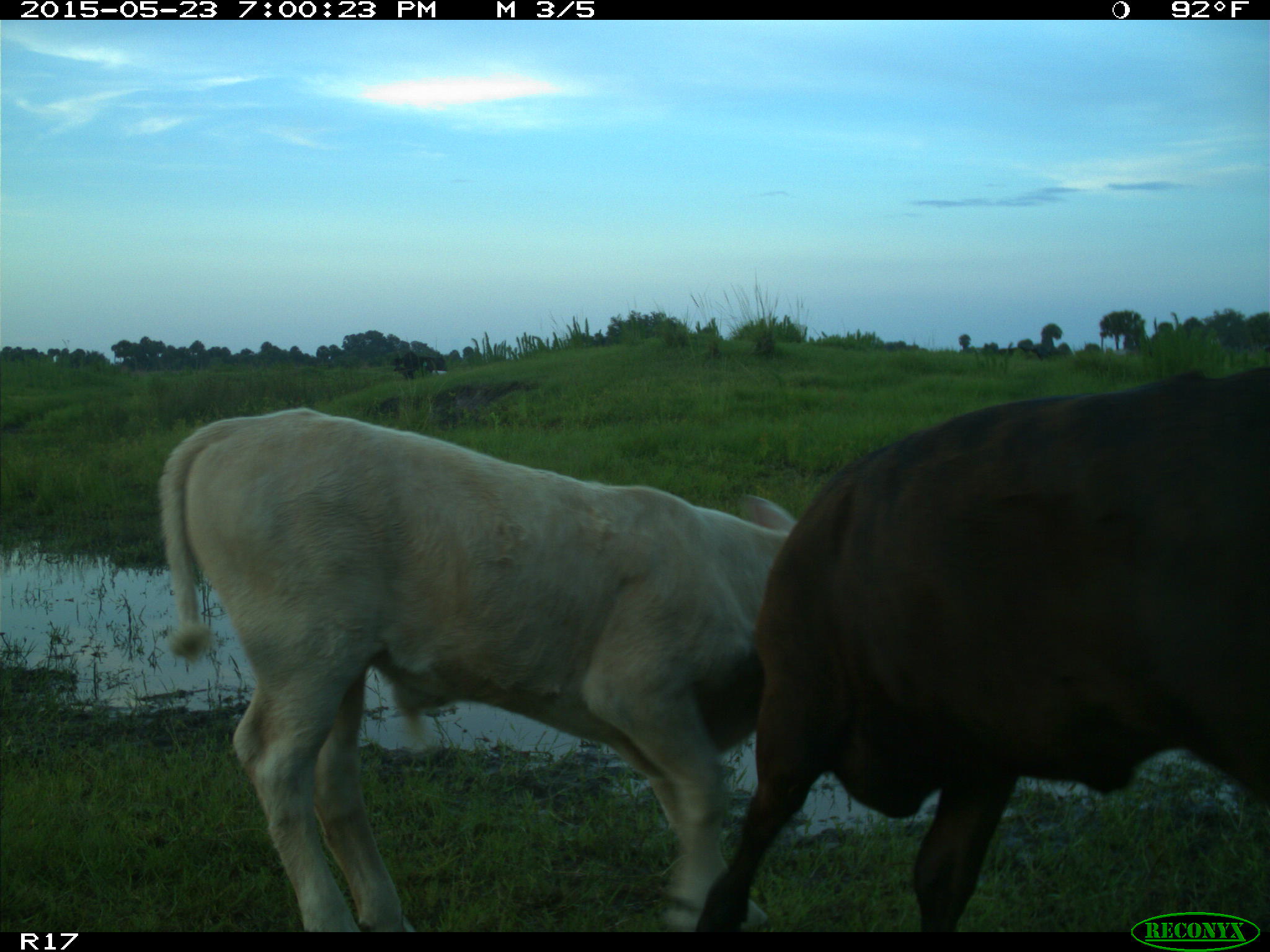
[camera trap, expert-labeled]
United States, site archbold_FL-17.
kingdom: Animalia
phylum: Chordata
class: Mammalia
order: Artiodactyla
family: Bovidae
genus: Bos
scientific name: Bos taurus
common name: domestic cow